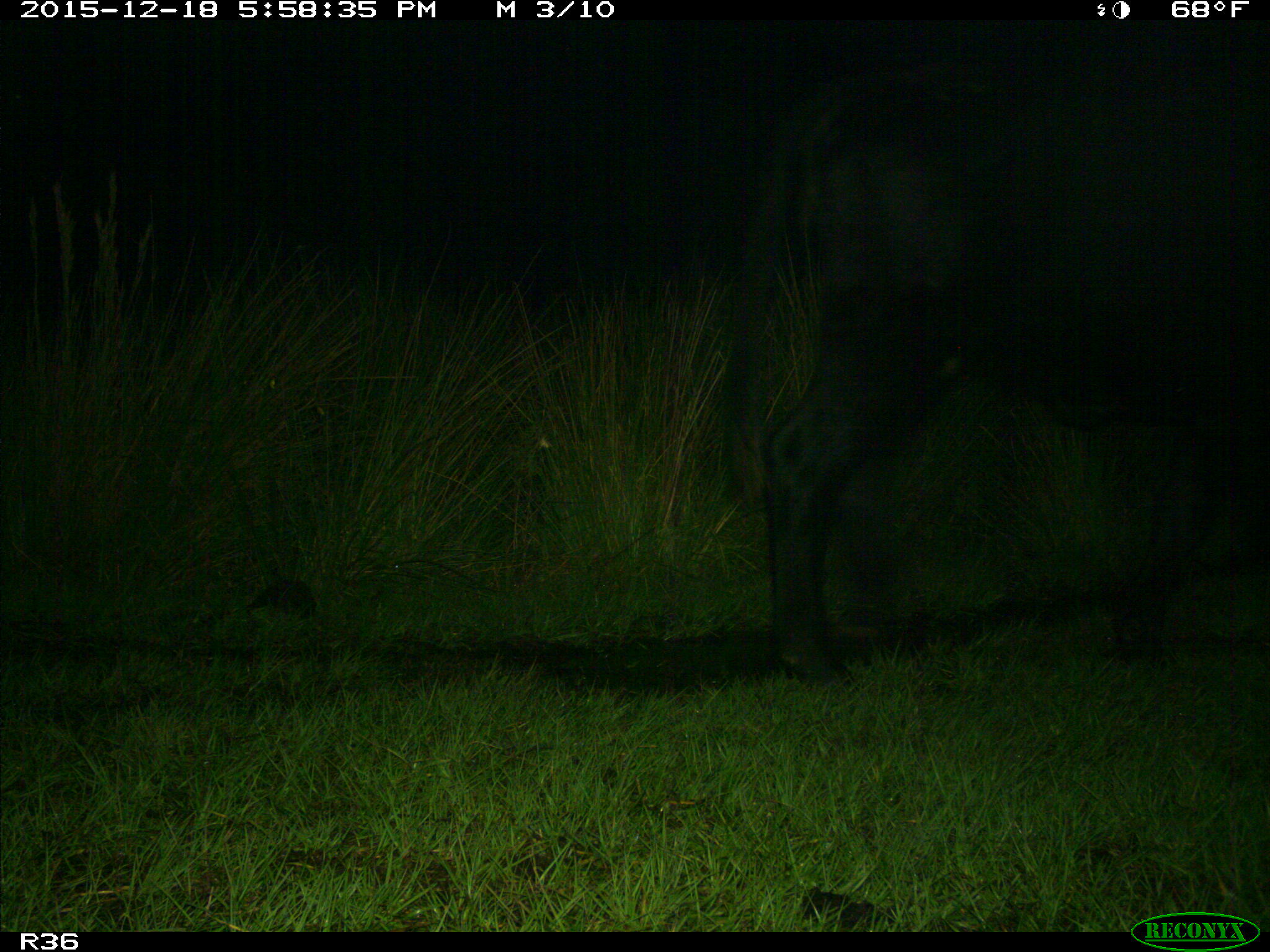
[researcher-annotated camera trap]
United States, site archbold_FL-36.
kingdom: Animalia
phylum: Chordata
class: Mammalia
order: Artiodactyla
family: Bovidae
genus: Bos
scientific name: Bos taurus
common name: domestic cow